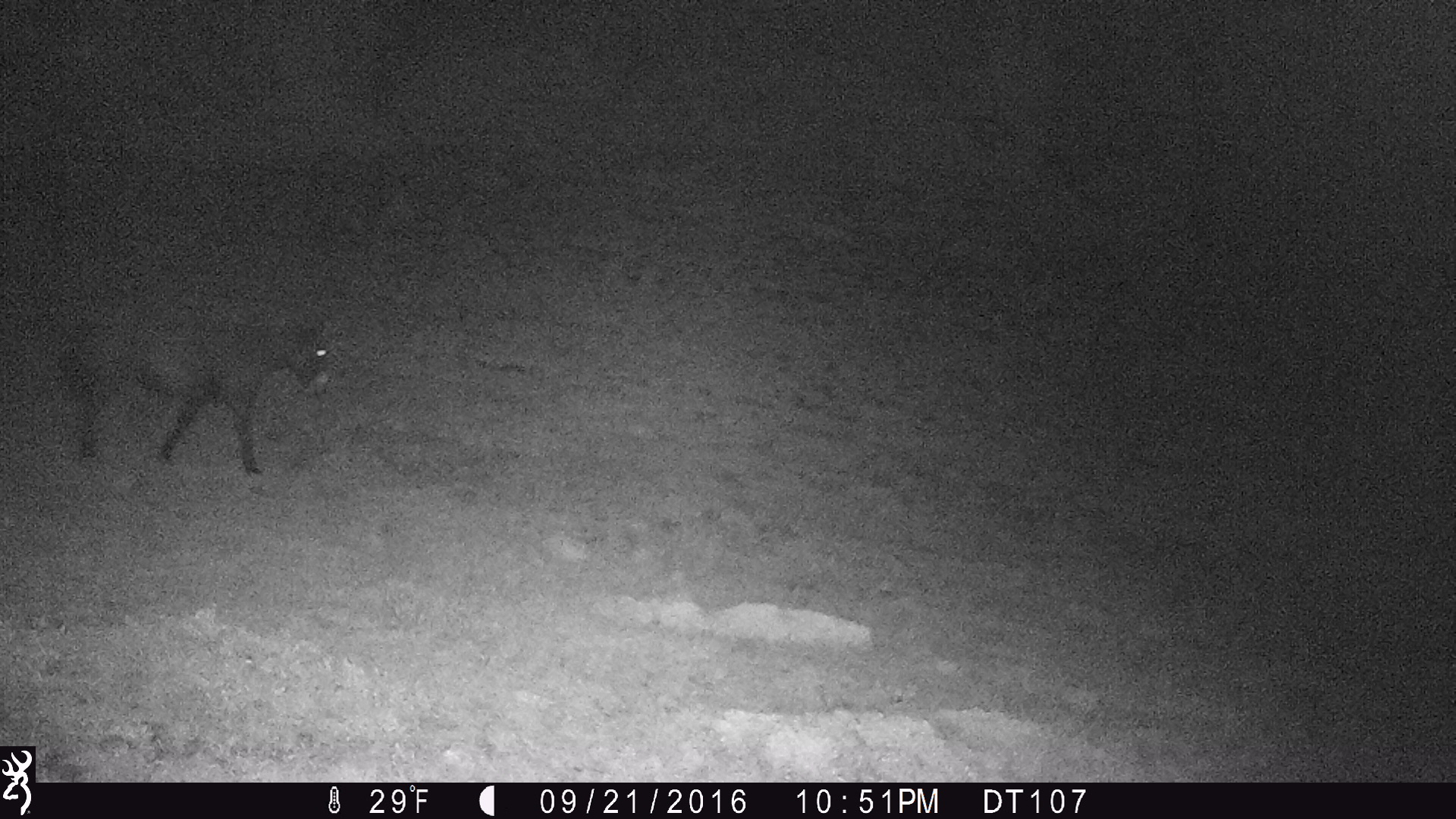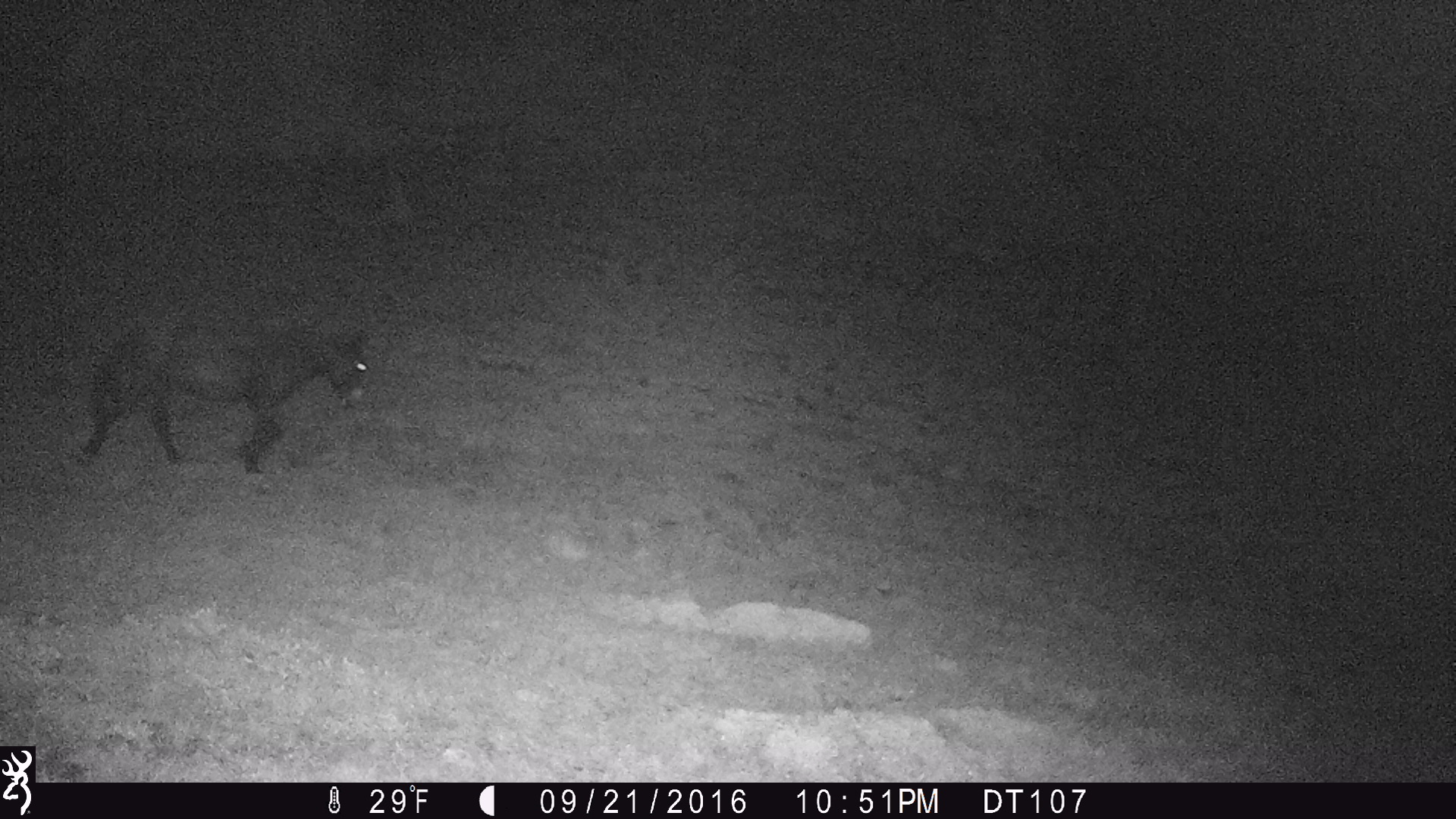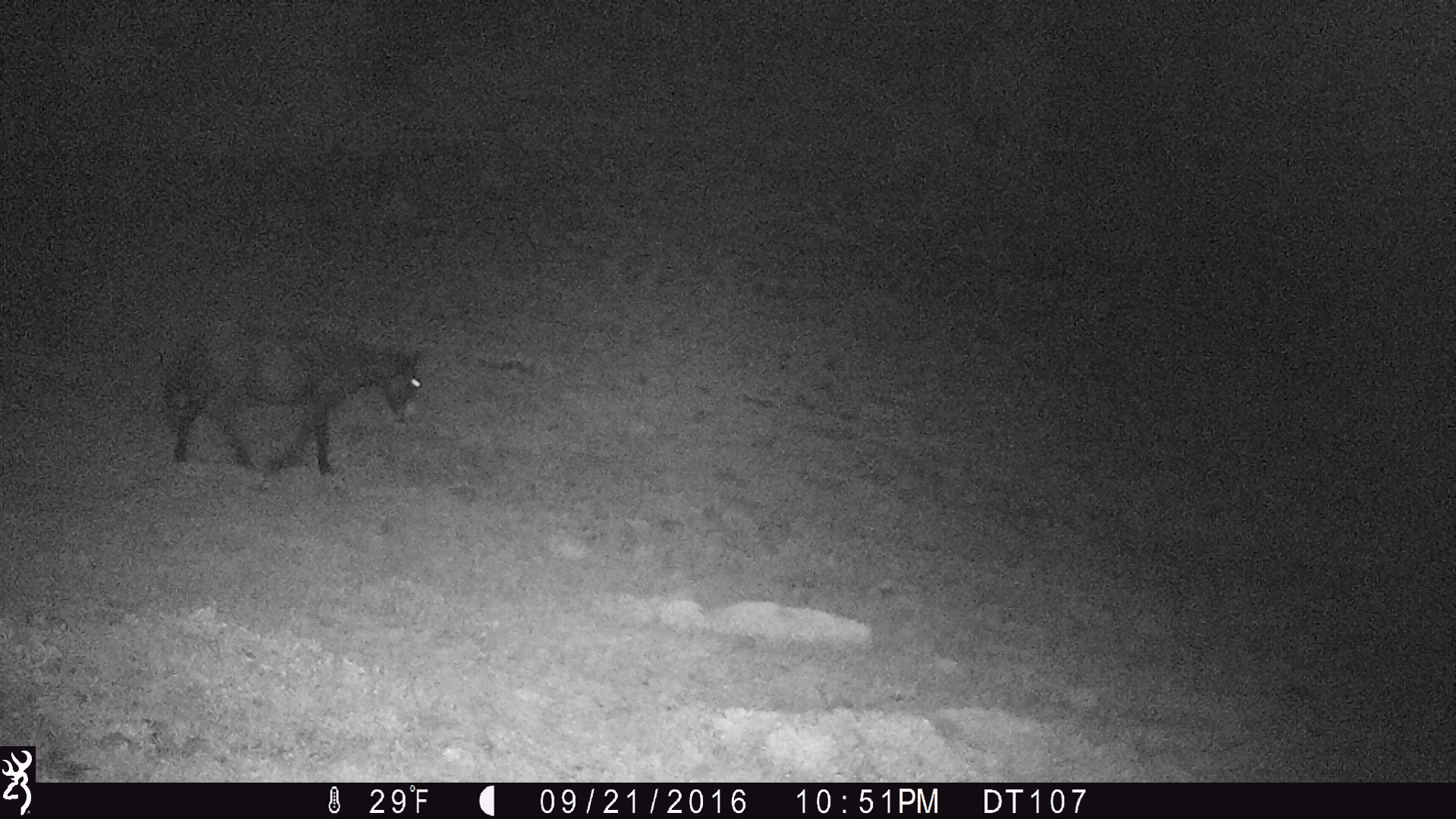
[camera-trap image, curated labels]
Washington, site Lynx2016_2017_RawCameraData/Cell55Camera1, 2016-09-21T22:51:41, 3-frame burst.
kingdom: Animalia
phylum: Chordata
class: Mammalia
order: Perissodactyla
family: Equidae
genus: Equus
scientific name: Equus caballus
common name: domestic horse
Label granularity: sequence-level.